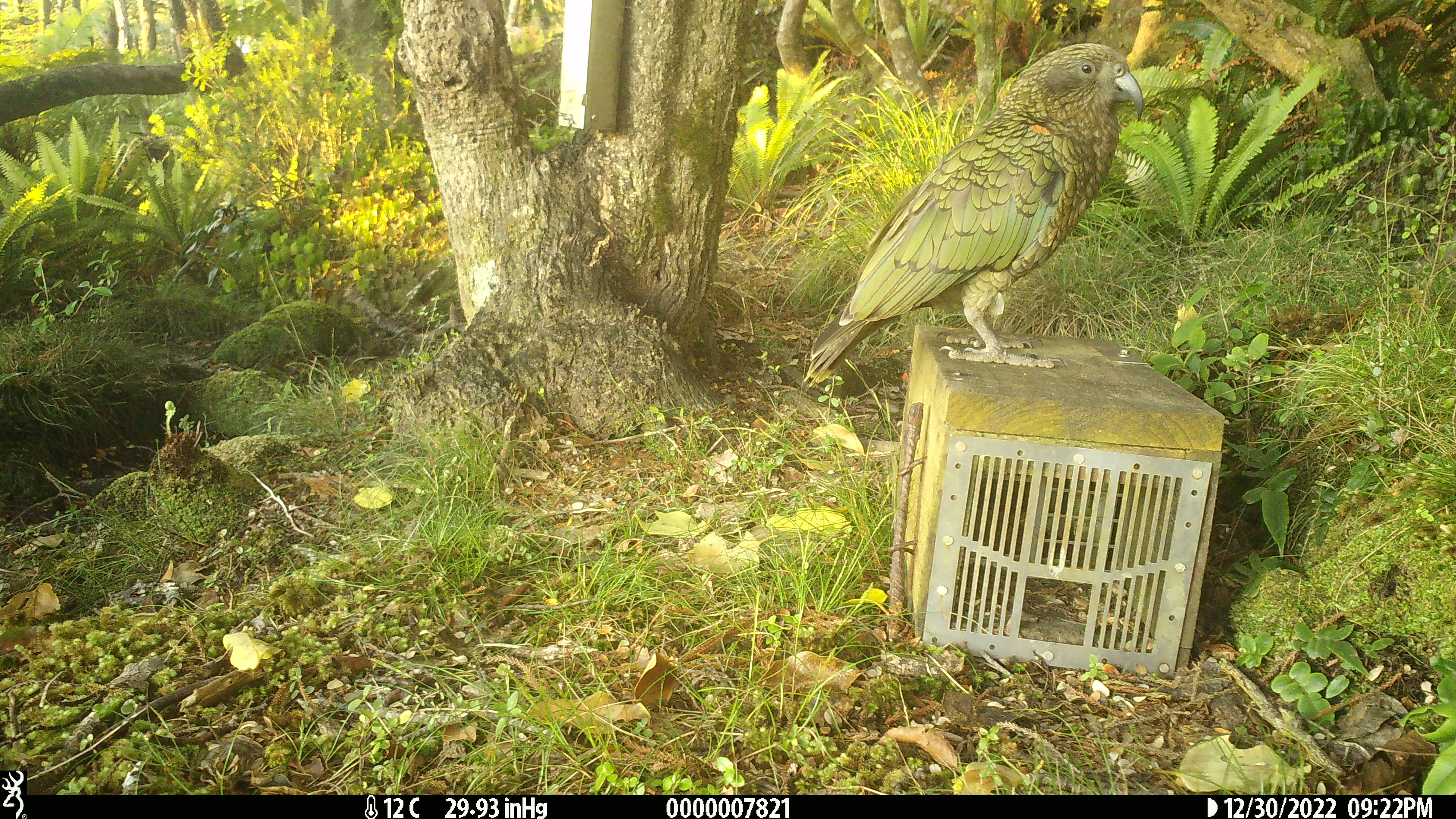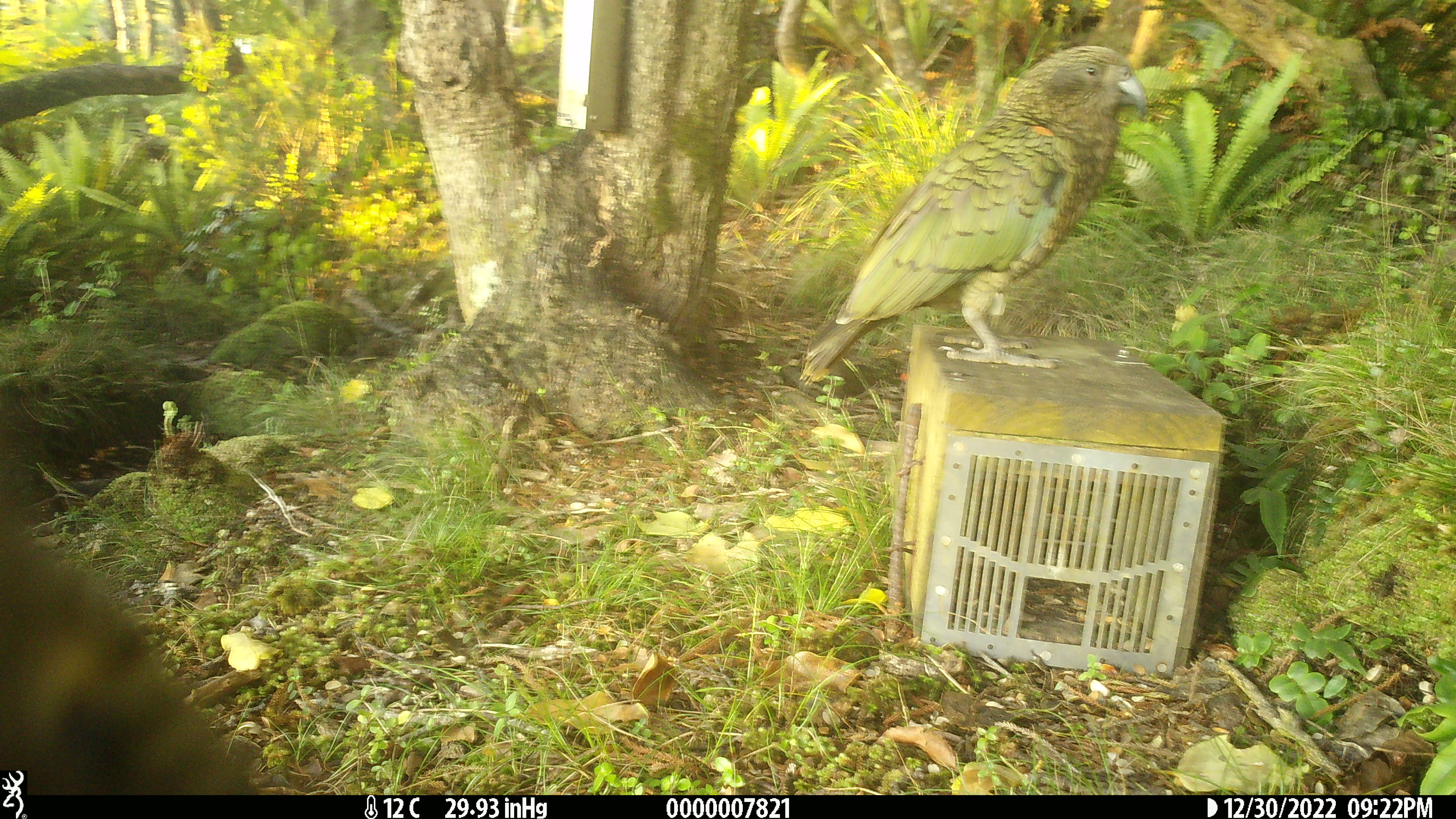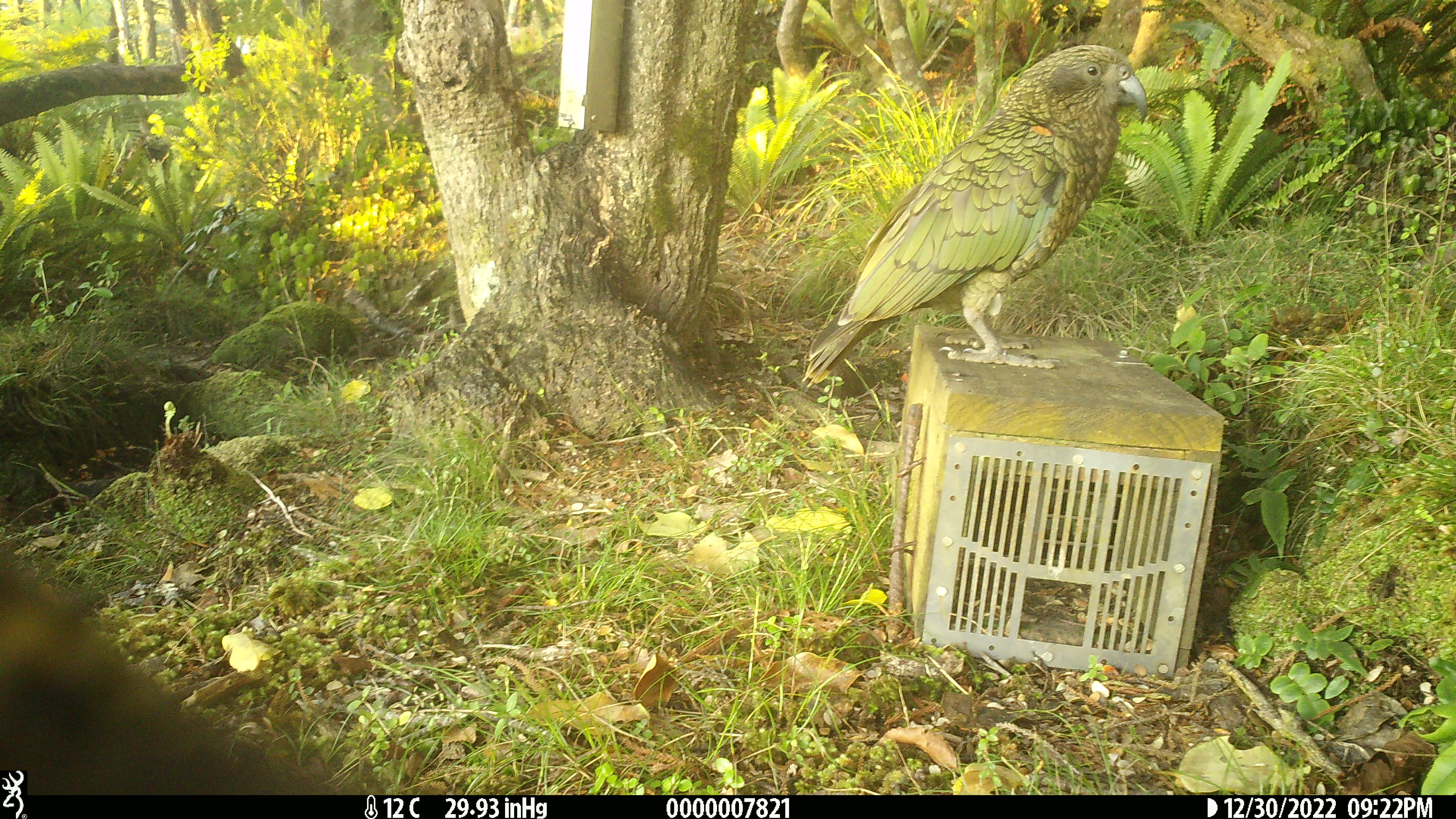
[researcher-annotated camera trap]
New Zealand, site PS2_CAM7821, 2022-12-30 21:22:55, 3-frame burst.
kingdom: Animalia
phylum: Chordata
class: Aves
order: Psittaciformes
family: Strigopidae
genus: Nestor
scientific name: Nestor notabilis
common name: kea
Kea (Nestor notabilis).